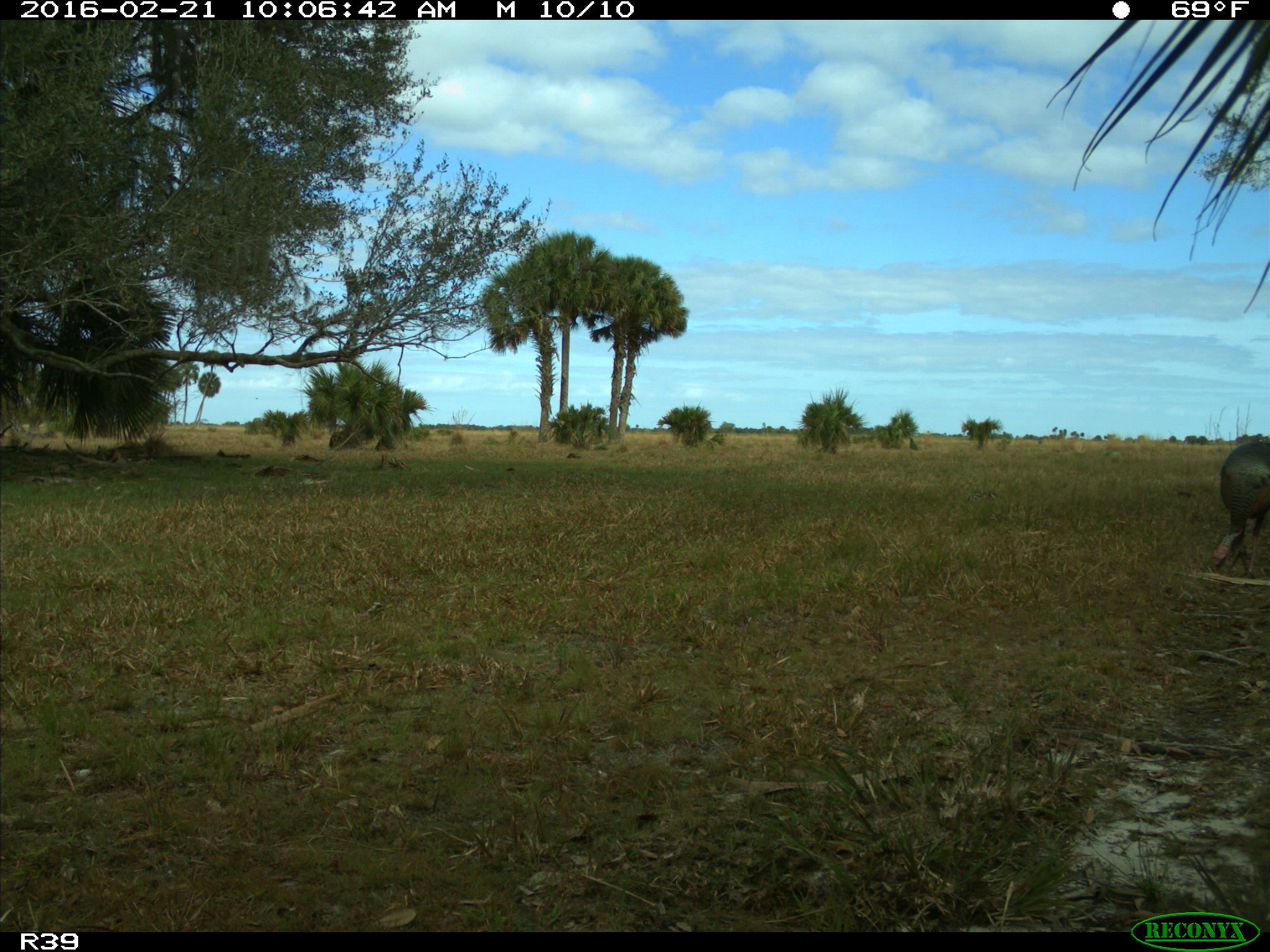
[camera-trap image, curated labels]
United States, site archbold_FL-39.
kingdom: Animalia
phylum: Chordata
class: Aves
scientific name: Aves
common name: birds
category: unidentified bird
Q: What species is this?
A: Unidentified bird (birds) (Aves).